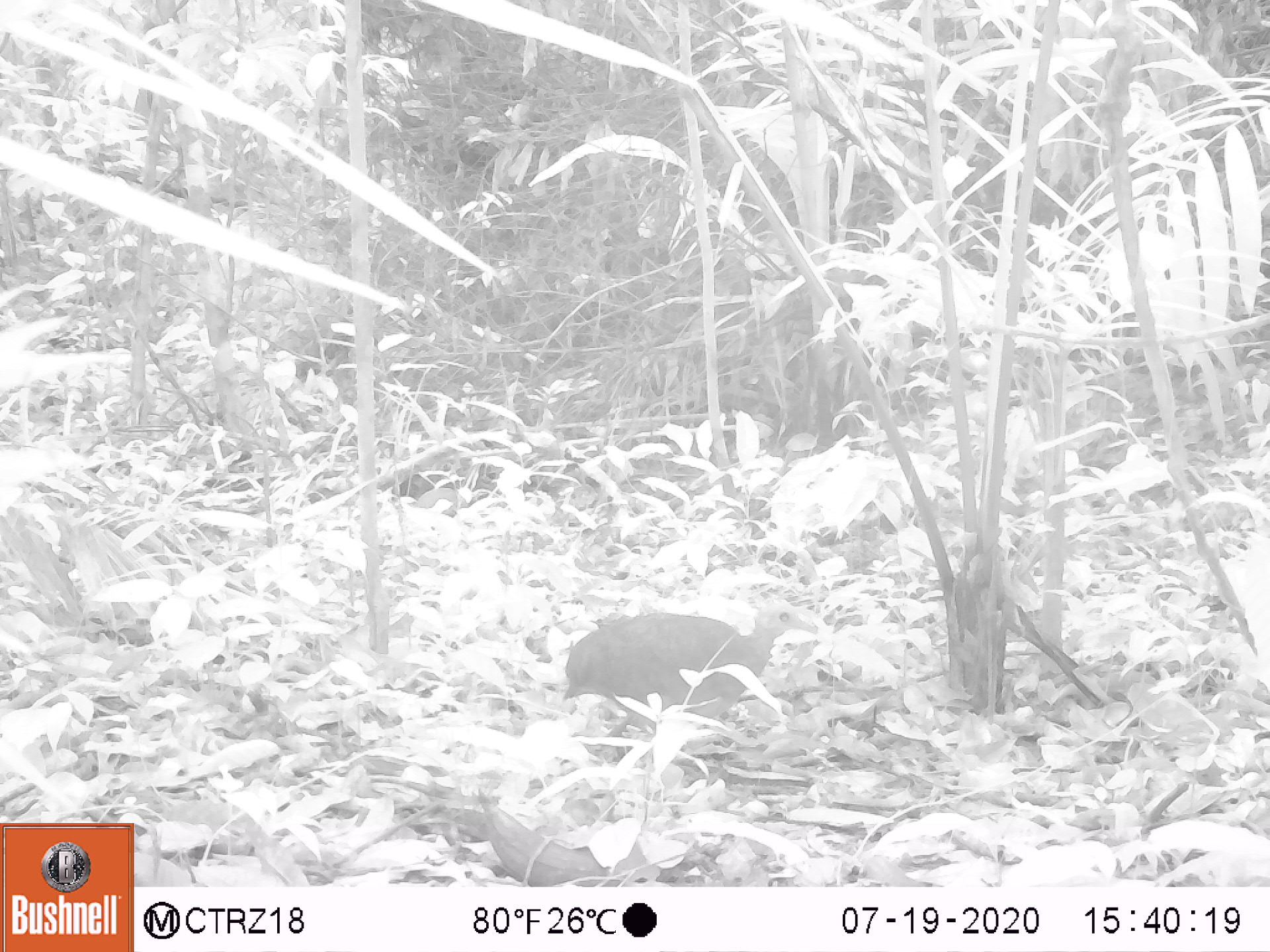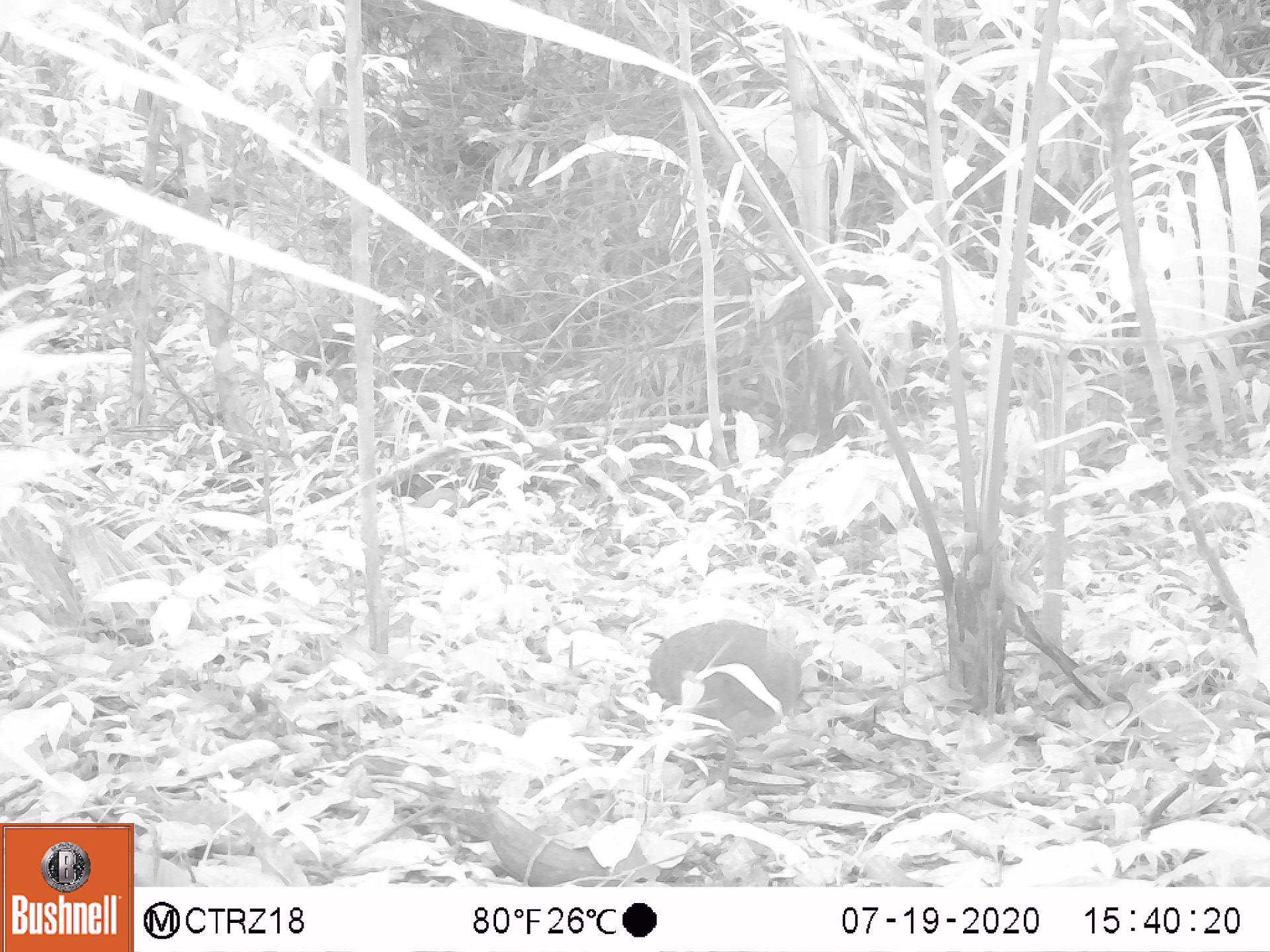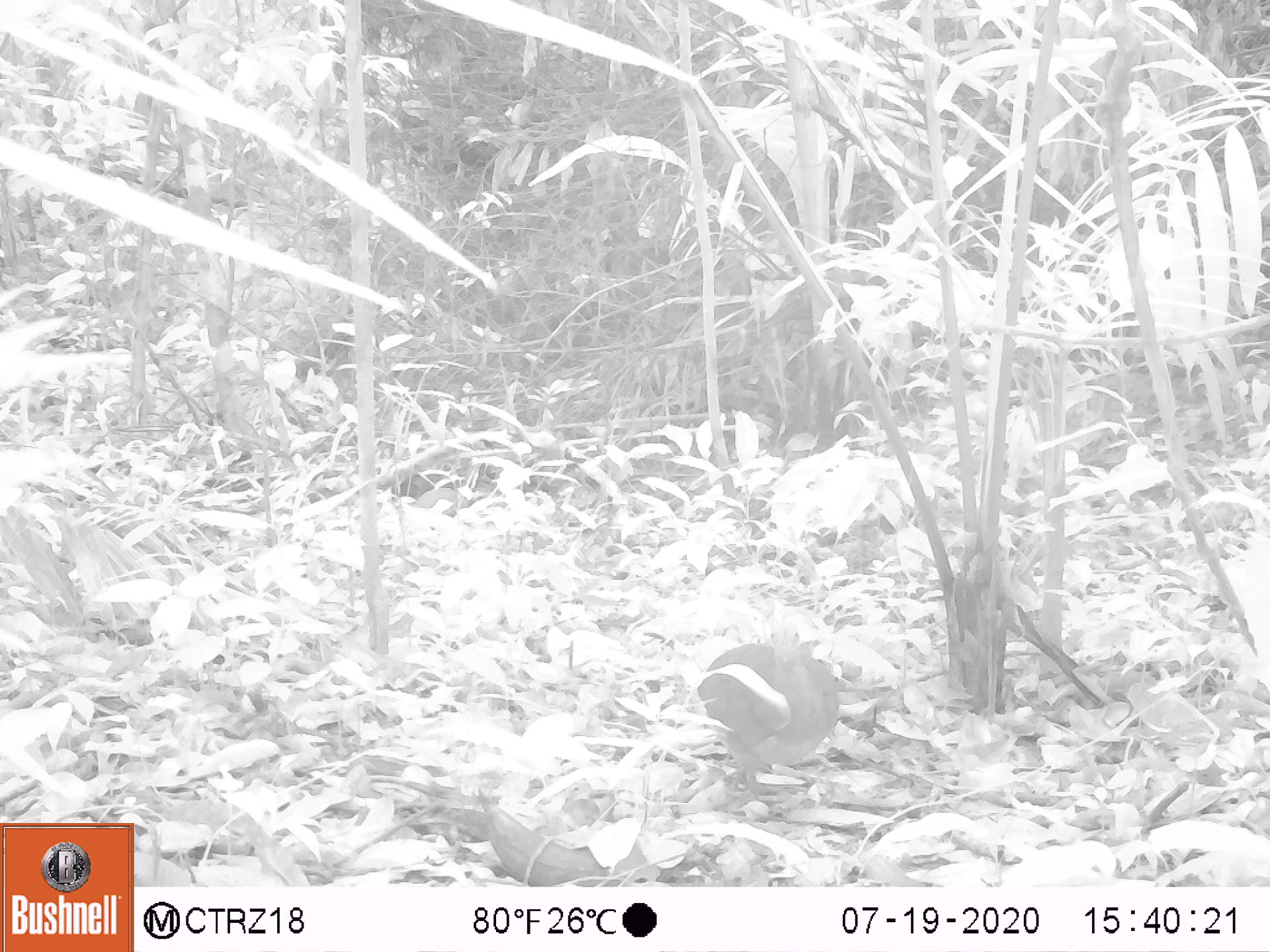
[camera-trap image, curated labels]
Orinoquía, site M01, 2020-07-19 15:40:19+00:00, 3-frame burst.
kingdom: Animalia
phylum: Chordata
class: Aves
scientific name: Aves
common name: bird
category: unknown bird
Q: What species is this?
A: Unknown bird (bird) (Aves).